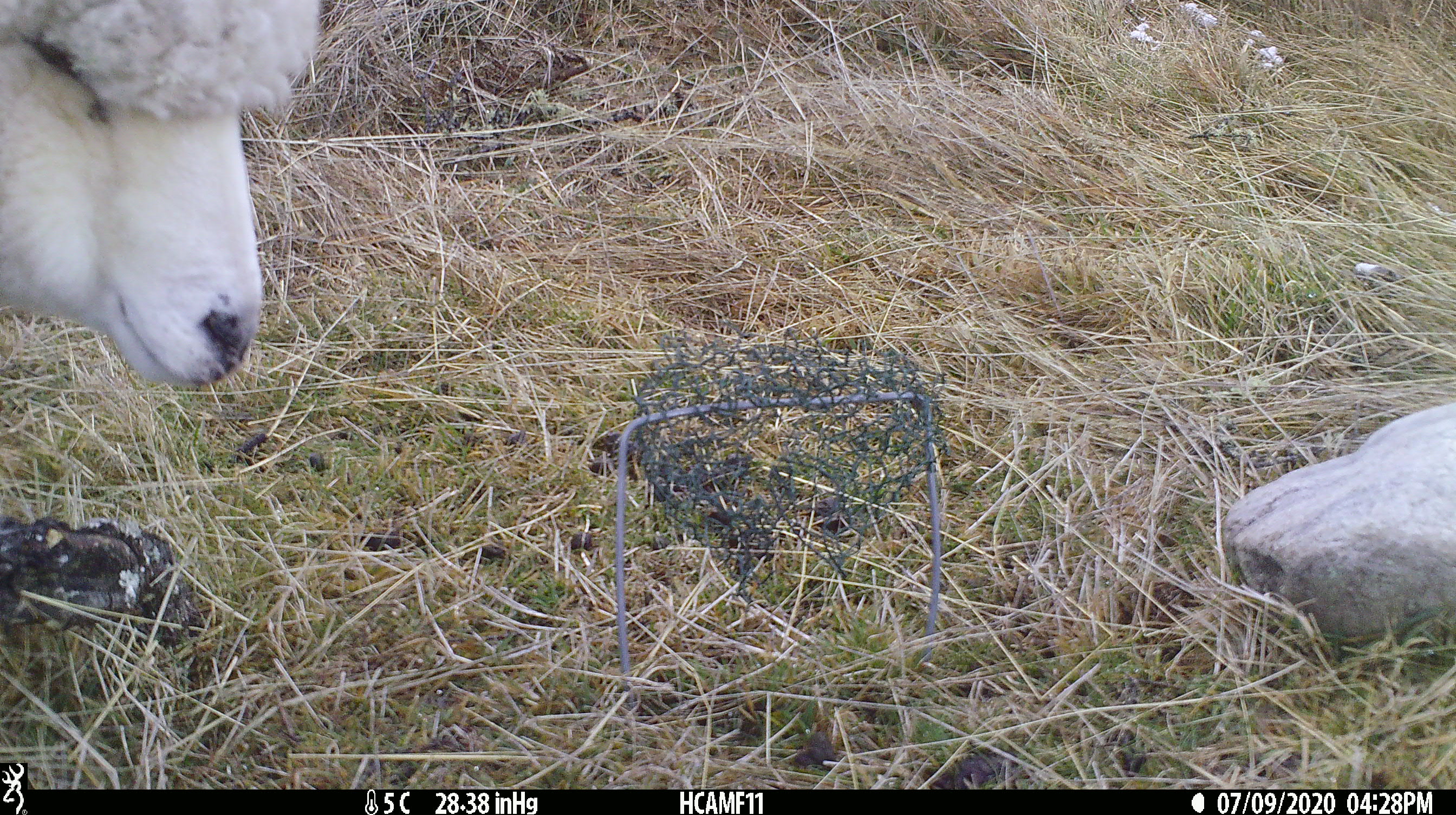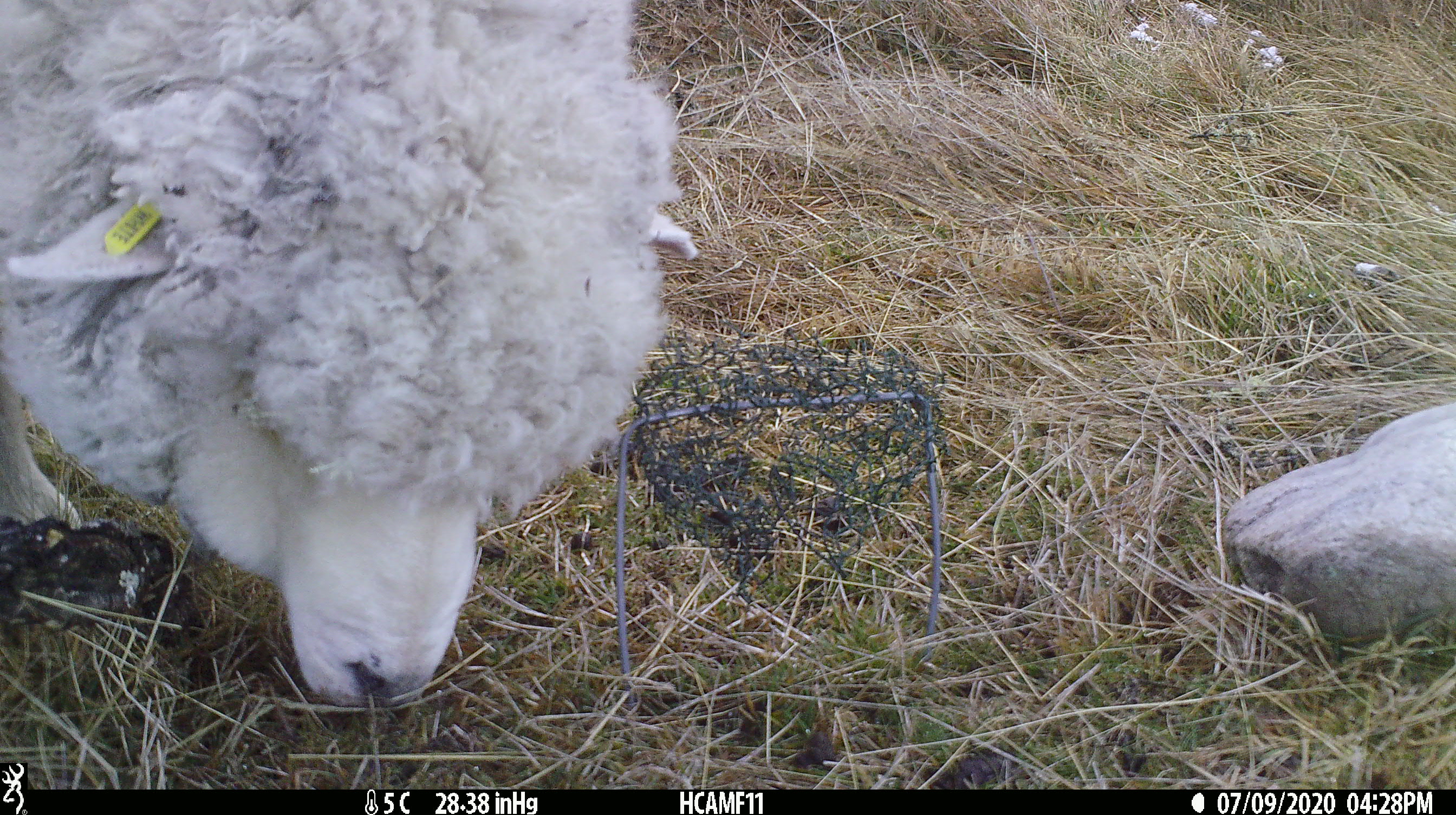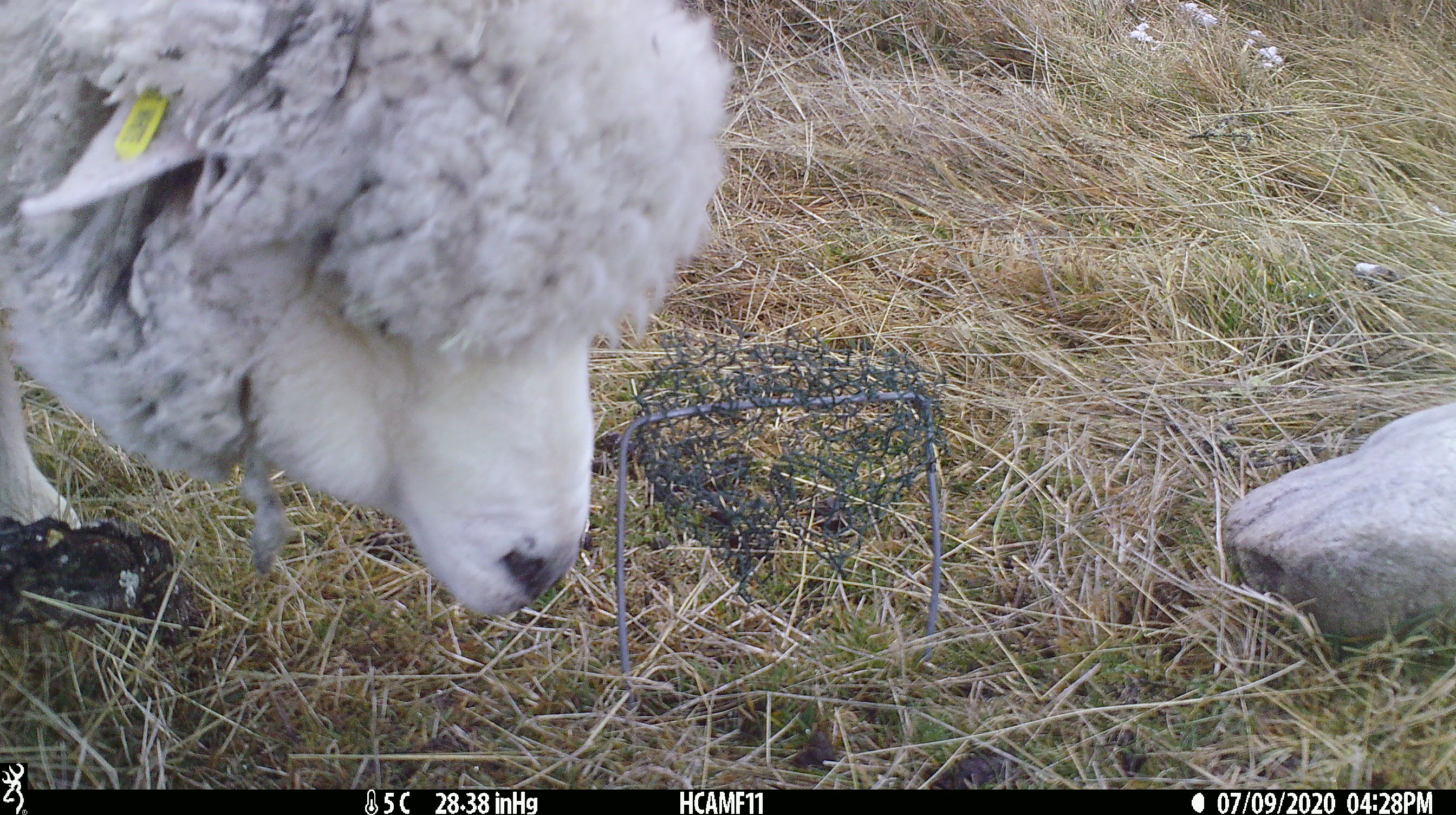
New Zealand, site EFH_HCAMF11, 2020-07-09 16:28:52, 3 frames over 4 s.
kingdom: Animalia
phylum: Chordata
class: Mammalia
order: Artiodactyla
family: Bovidae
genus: Ovis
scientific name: Ovis aries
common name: domestic sheep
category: sheep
Sheep (domestic sheep) (Ovis aries).